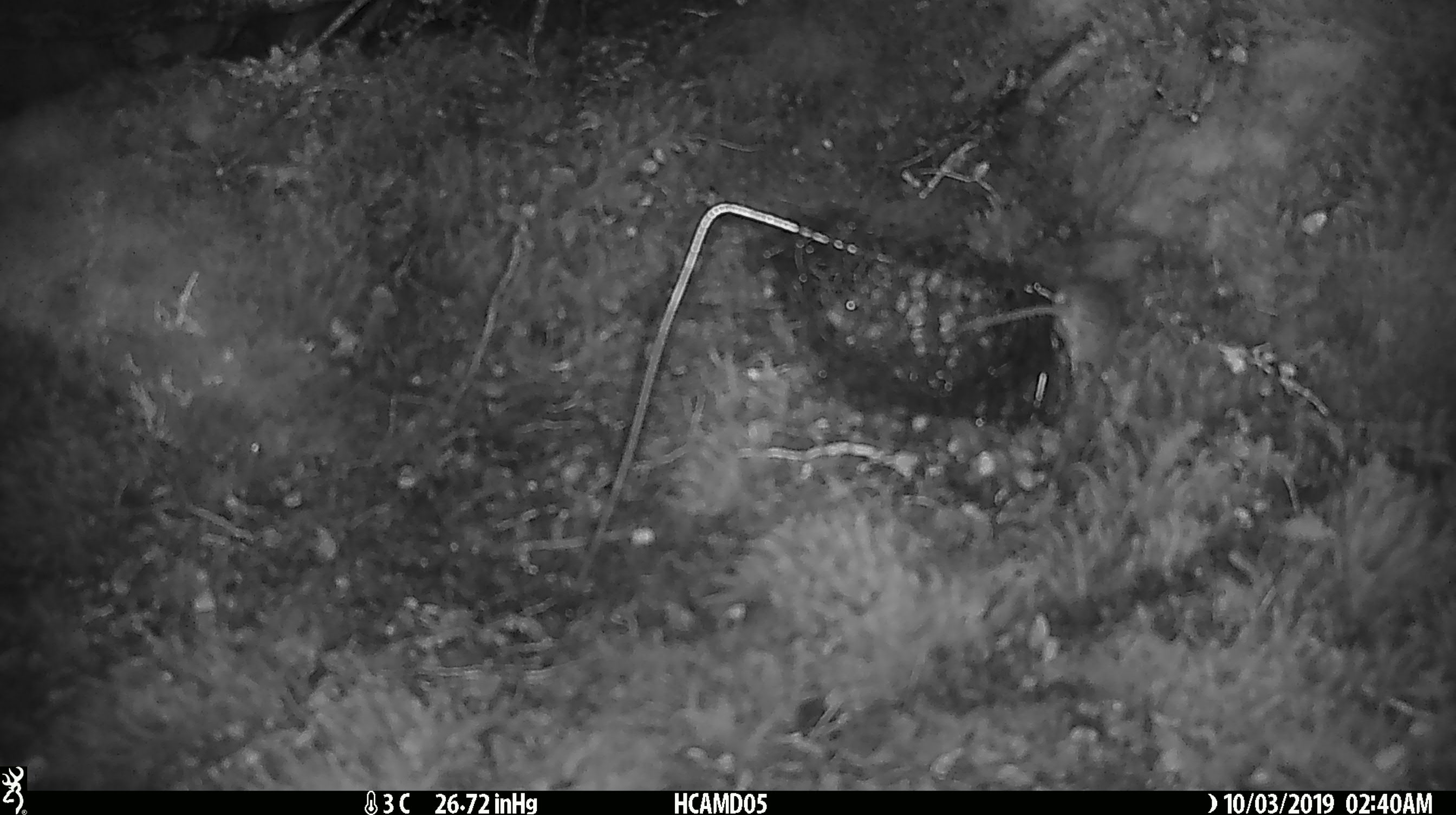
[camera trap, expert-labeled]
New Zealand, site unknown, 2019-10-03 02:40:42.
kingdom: Animalia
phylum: Chordata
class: Mammalia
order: Rodentia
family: Muridae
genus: Mus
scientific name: Mus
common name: mouse